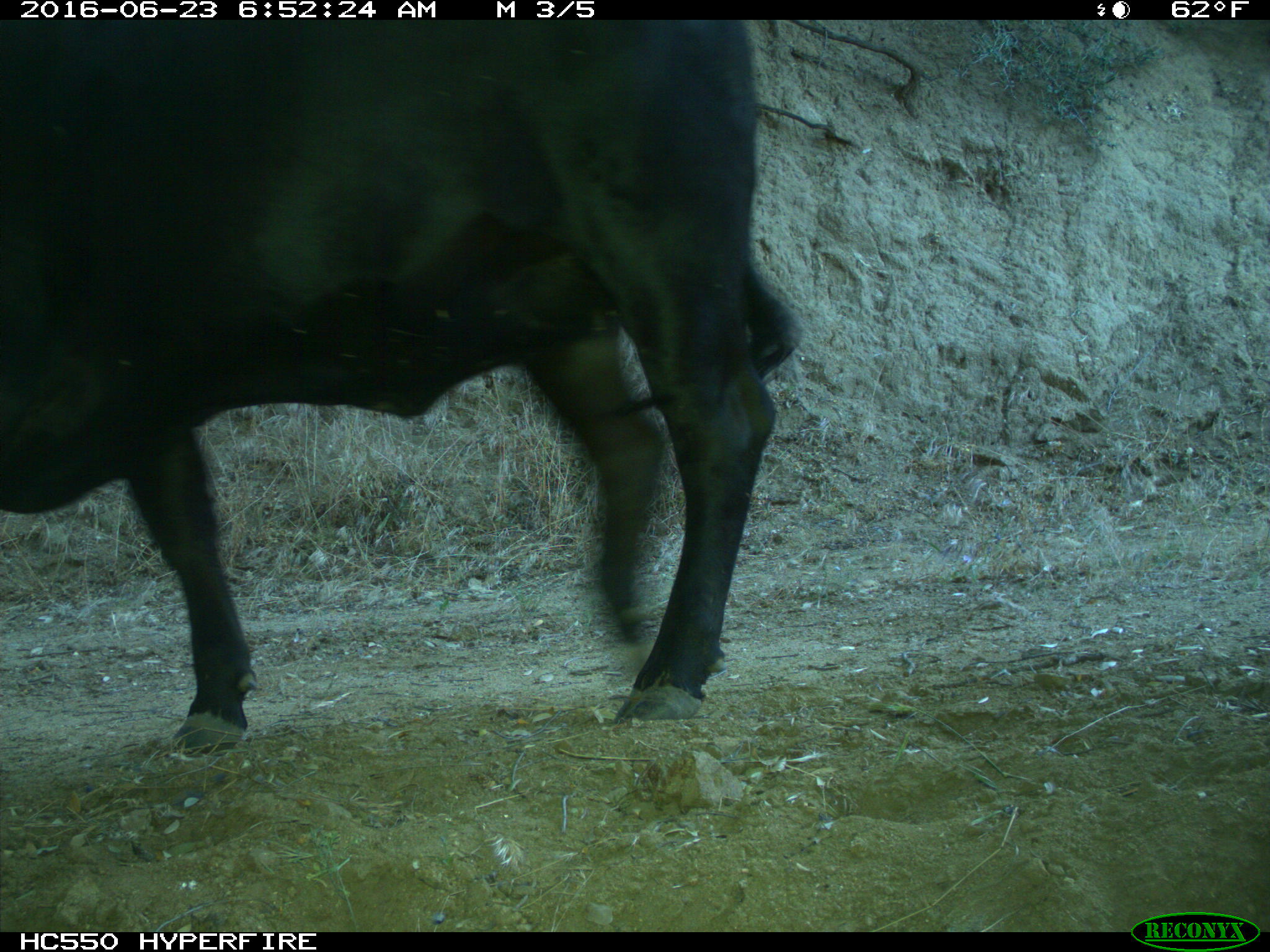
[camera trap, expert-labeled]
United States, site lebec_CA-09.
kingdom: Animalia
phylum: Chordata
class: Mammalia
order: Artiodactyla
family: Bovidae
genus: Bos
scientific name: Bos taurus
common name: domestic cow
Bos taurus (domestic cow).